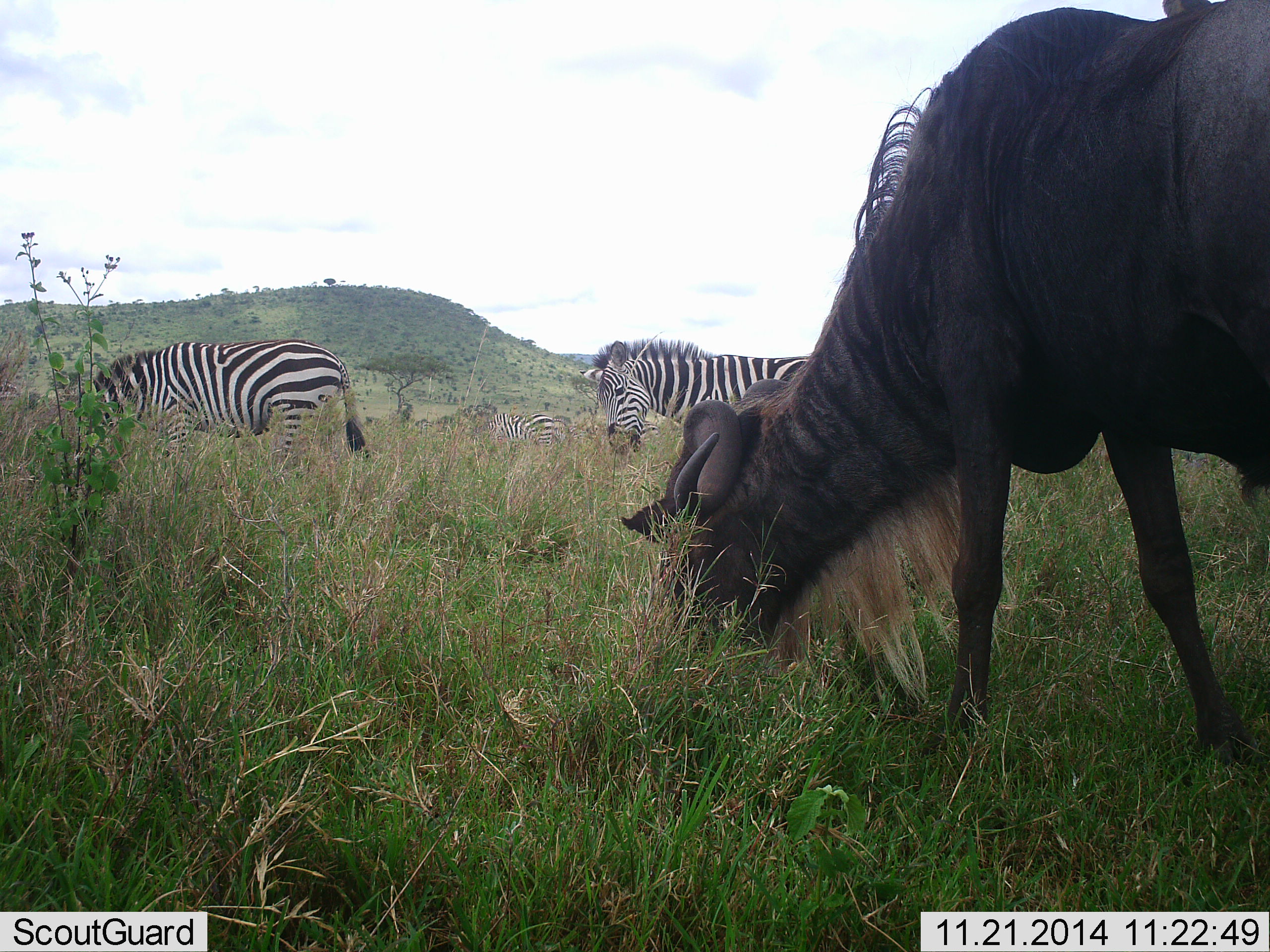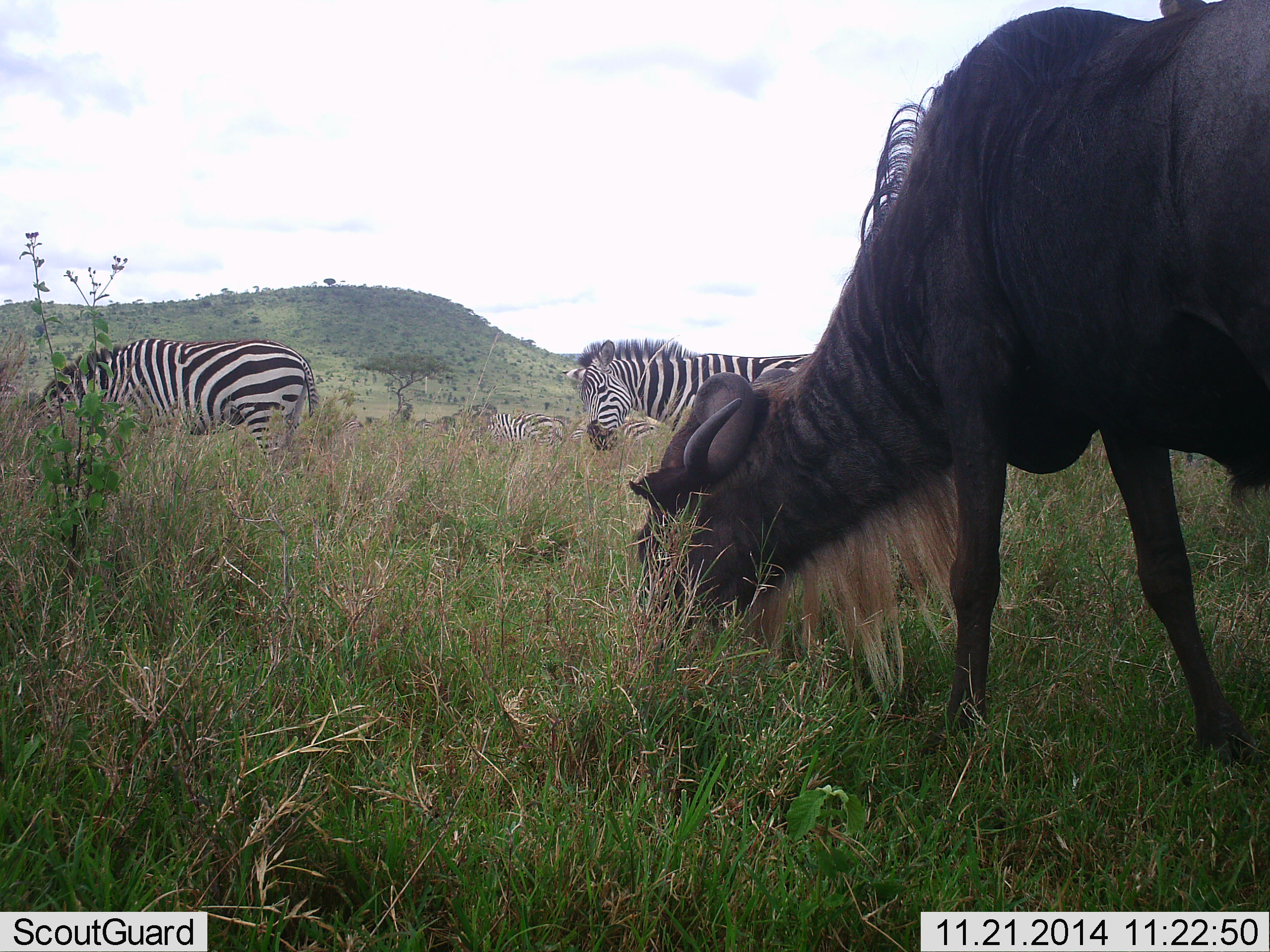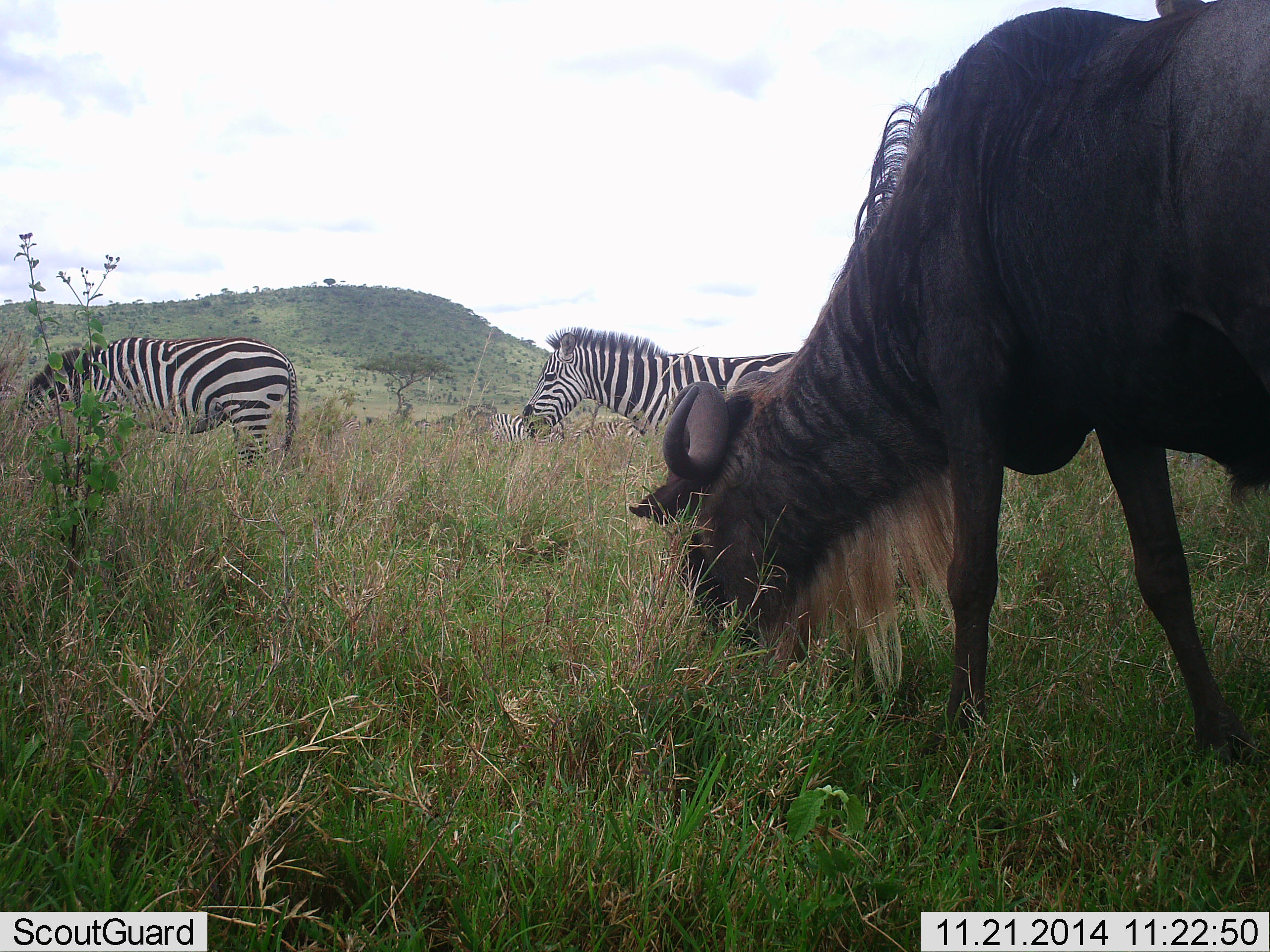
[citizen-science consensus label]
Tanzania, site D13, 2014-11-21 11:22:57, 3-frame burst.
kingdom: Animalia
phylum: Chordata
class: Mammalia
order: Artiodactyla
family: Bovidae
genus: Connochaetes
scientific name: Connochaetes taurinus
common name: blue wildebeest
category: wildebeest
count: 1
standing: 8%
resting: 0%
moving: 0%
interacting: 0%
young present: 0%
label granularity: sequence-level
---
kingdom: Animalia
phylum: Chordata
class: Mammalia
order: Perissodactyla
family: Equidae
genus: Equus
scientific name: Equus quagga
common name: plains zebra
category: zebra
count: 3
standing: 42%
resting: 0%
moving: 8%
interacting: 0%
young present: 0%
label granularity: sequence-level